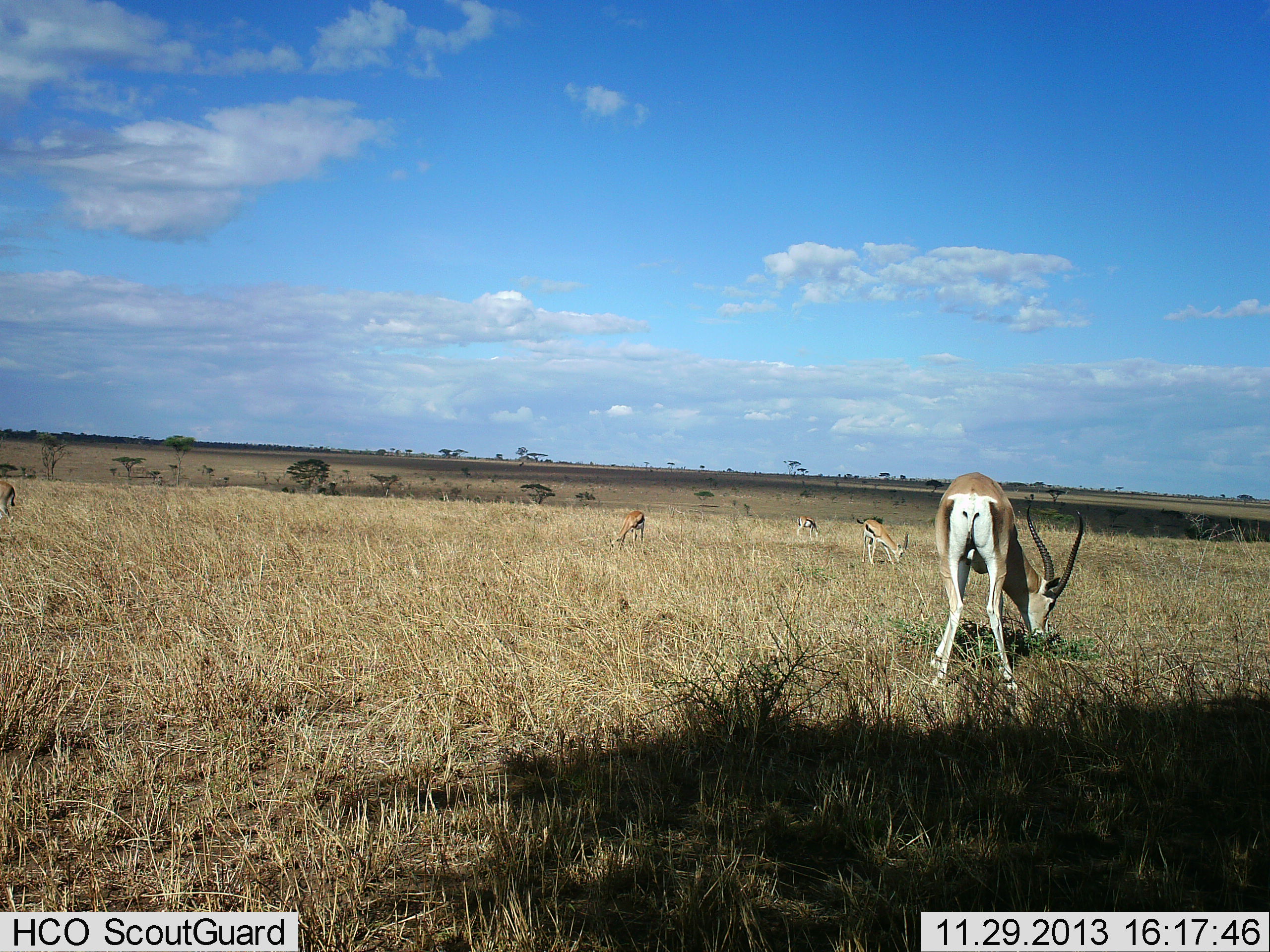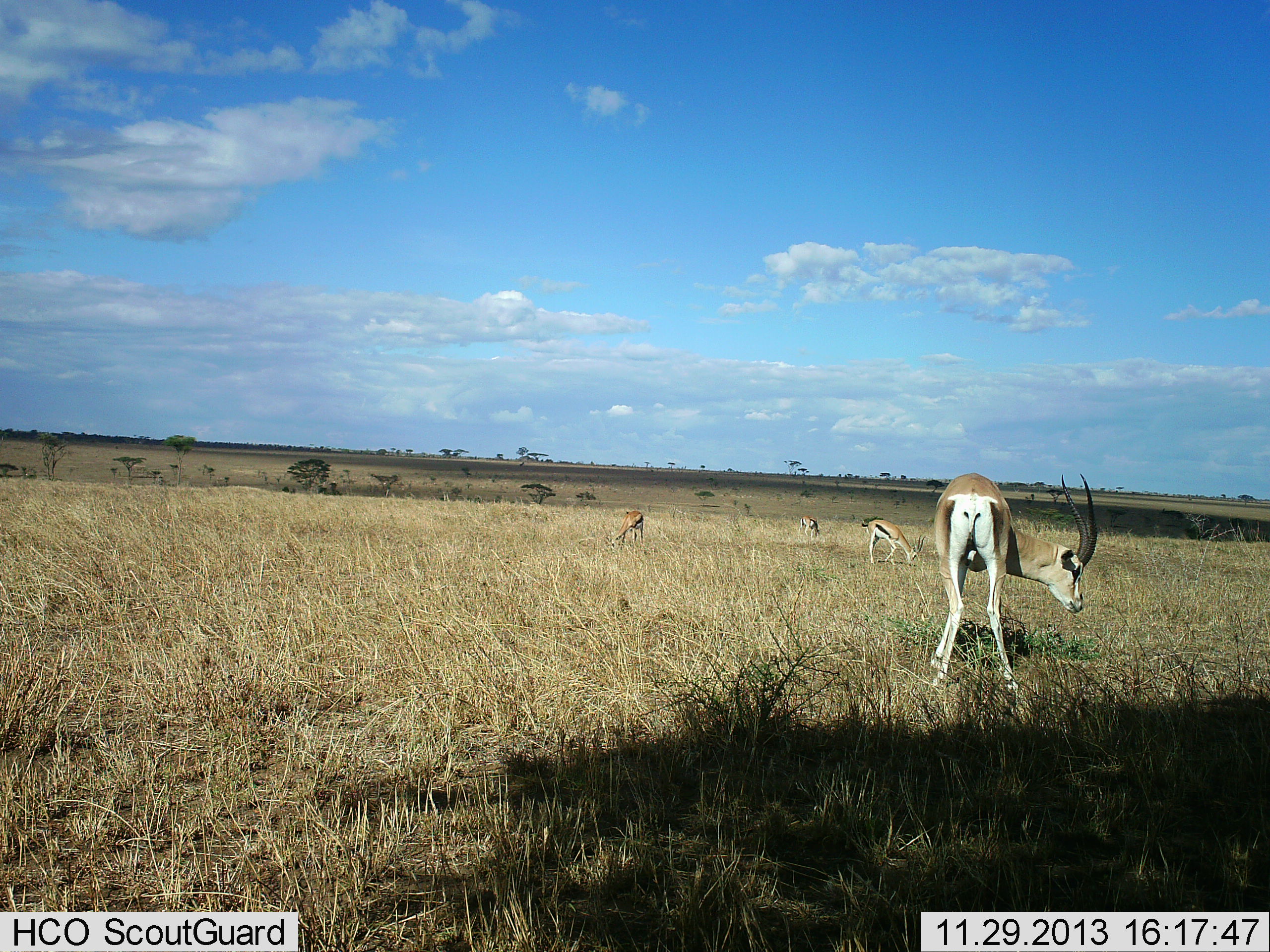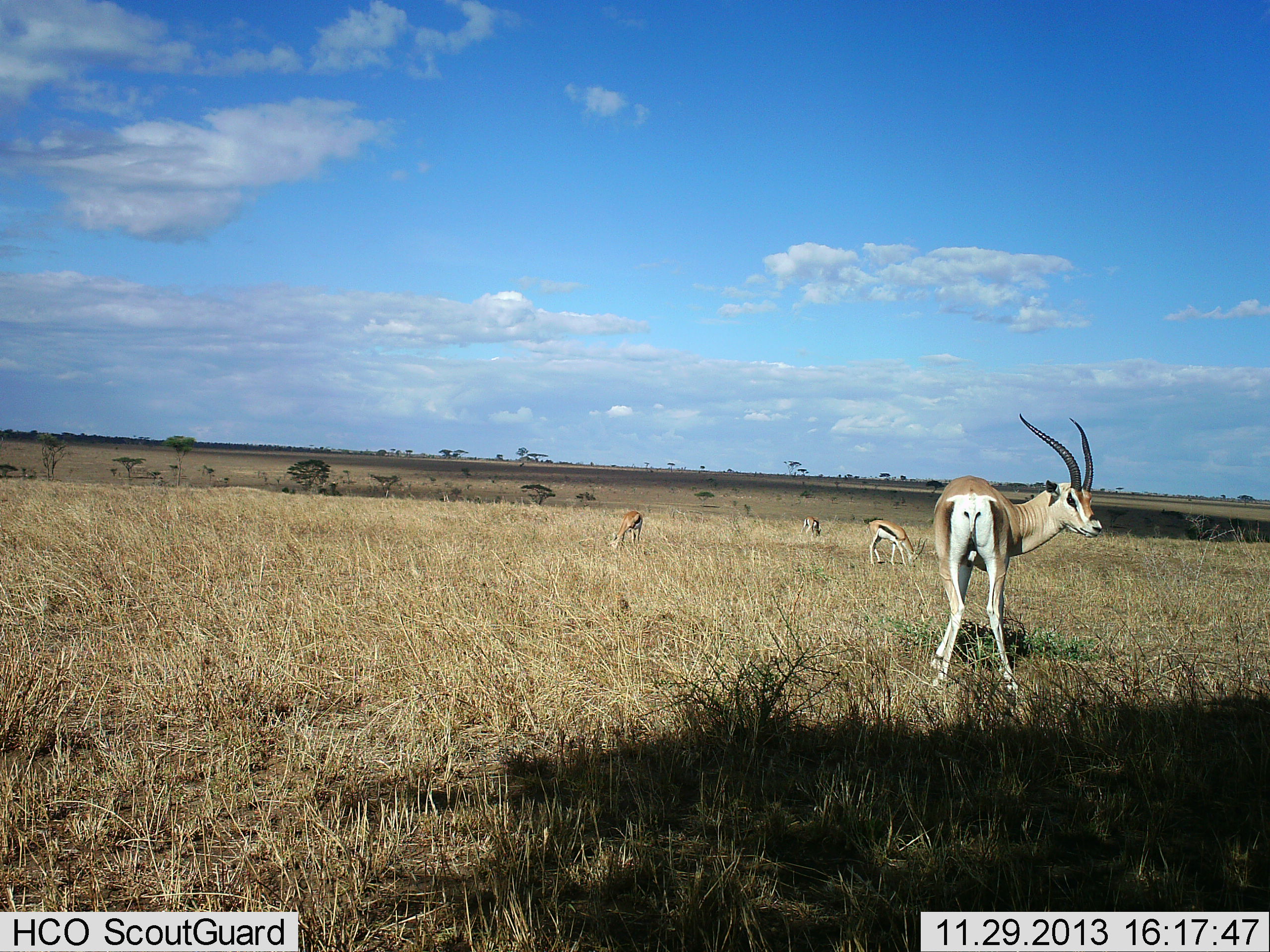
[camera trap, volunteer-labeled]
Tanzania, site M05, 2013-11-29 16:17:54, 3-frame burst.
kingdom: Animalia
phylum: Chordata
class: Mammalia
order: Artiodactyla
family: Bovidae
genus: Eudorcas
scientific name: Eudorcas thomsonii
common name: thomson's gazelle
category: gazellethomsons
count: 4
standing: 43%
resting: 0%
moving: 14%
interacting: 0%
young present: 0%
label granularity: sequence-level